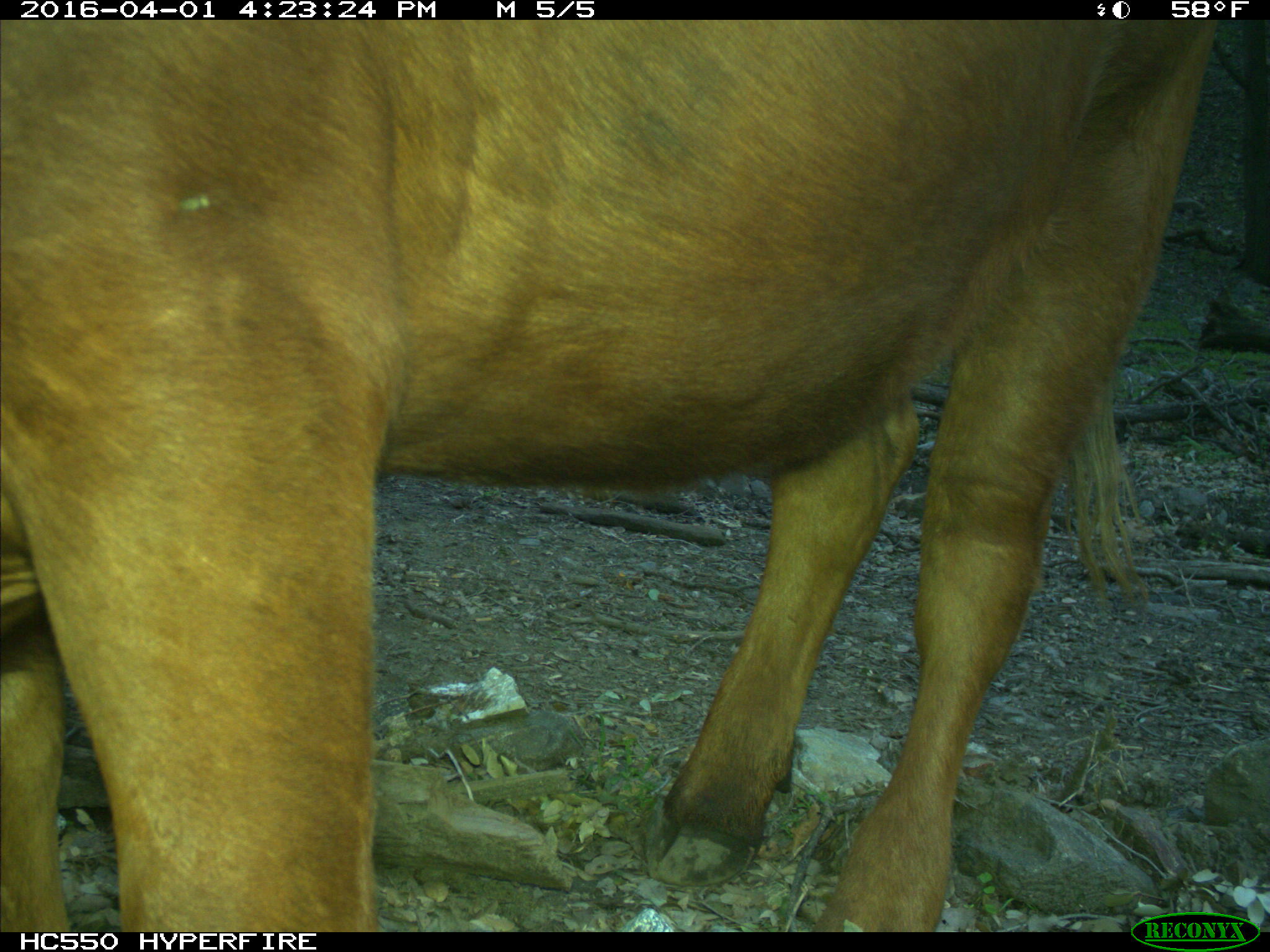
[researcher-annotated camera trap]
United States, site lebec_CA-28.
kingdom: Animalia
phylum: Chordata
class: Mammalia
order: Artiodactyla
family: Bovidae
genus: Bos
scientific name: Bos taurus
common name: domestic cow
Bos taurus (domestic cow).